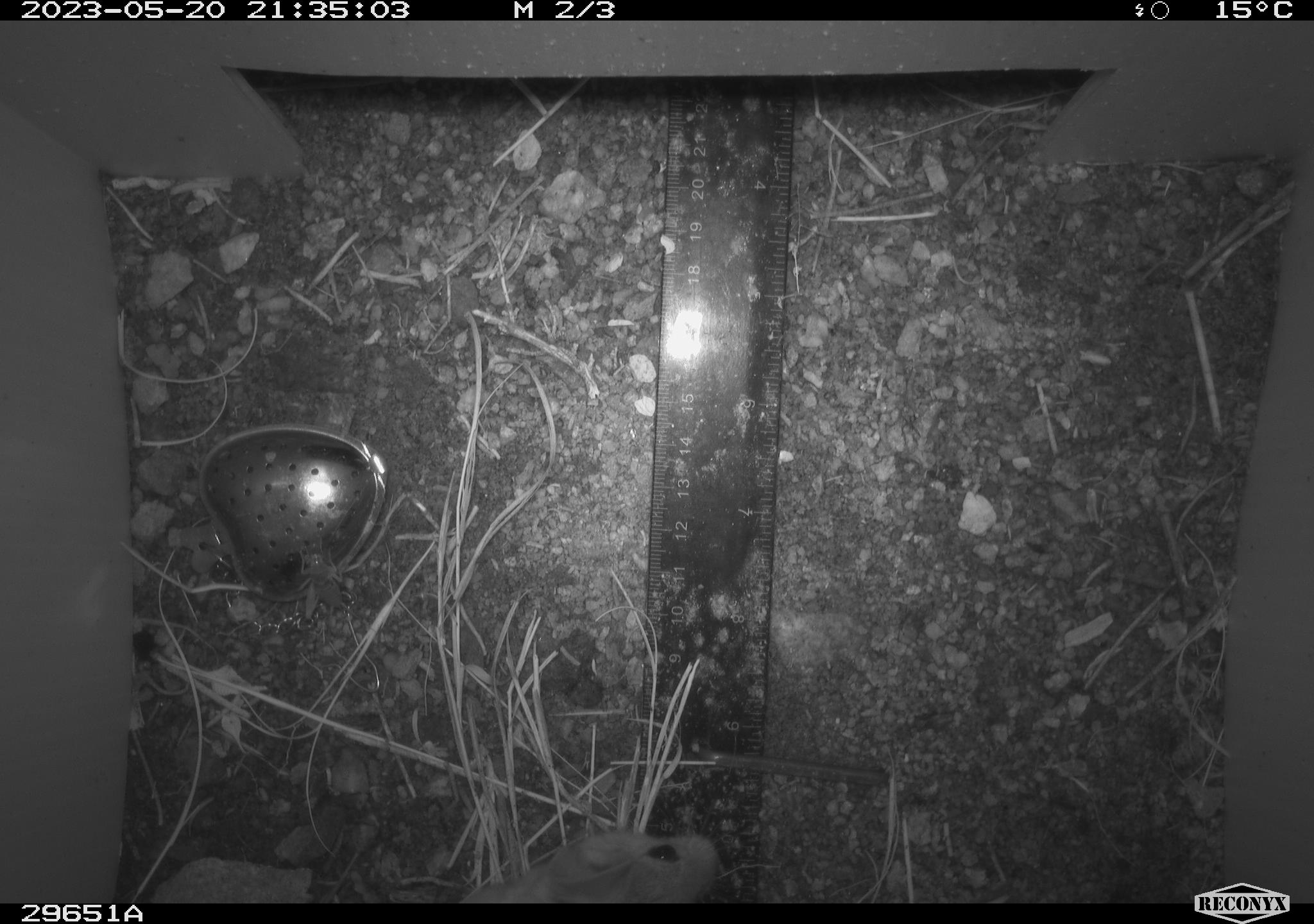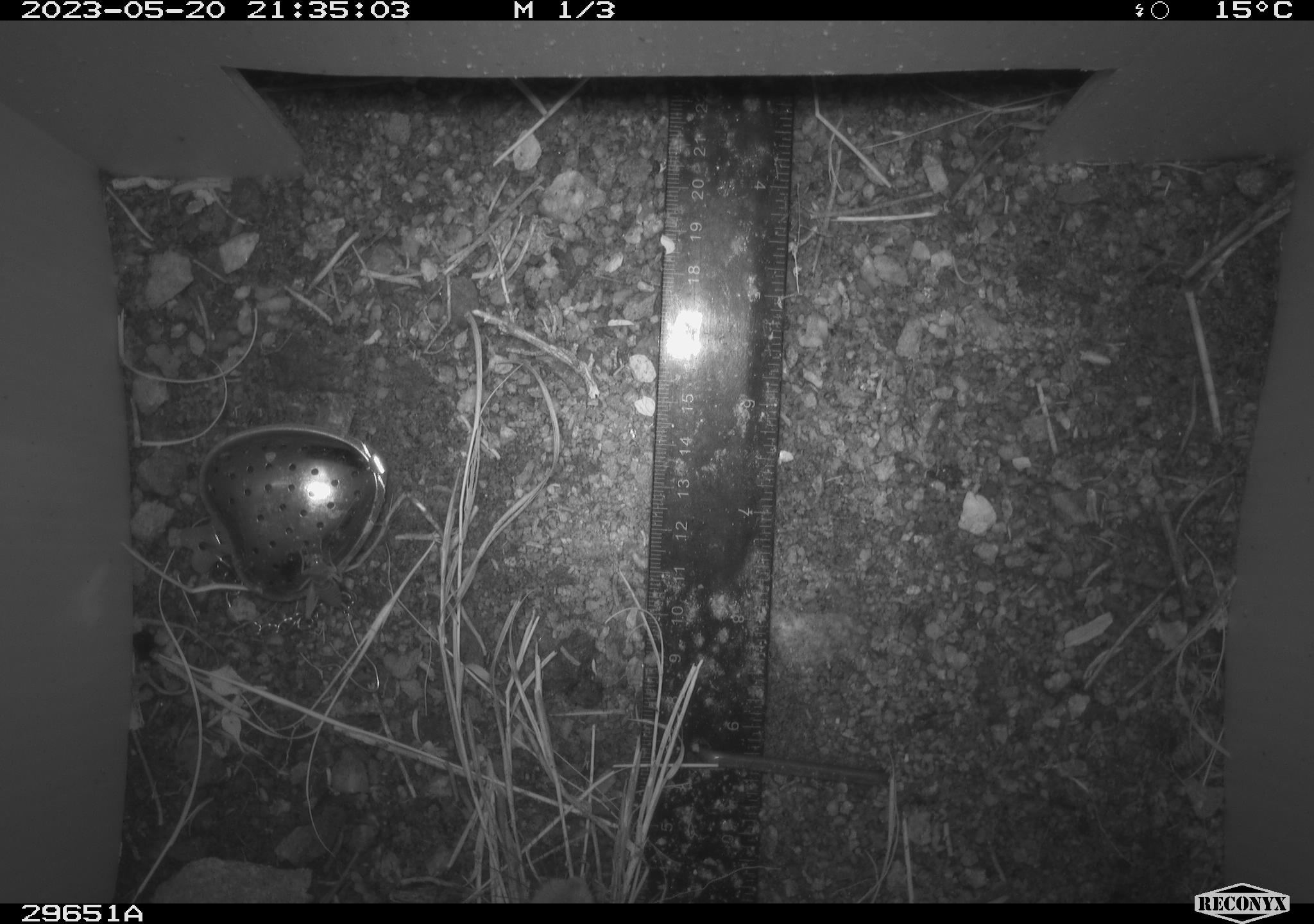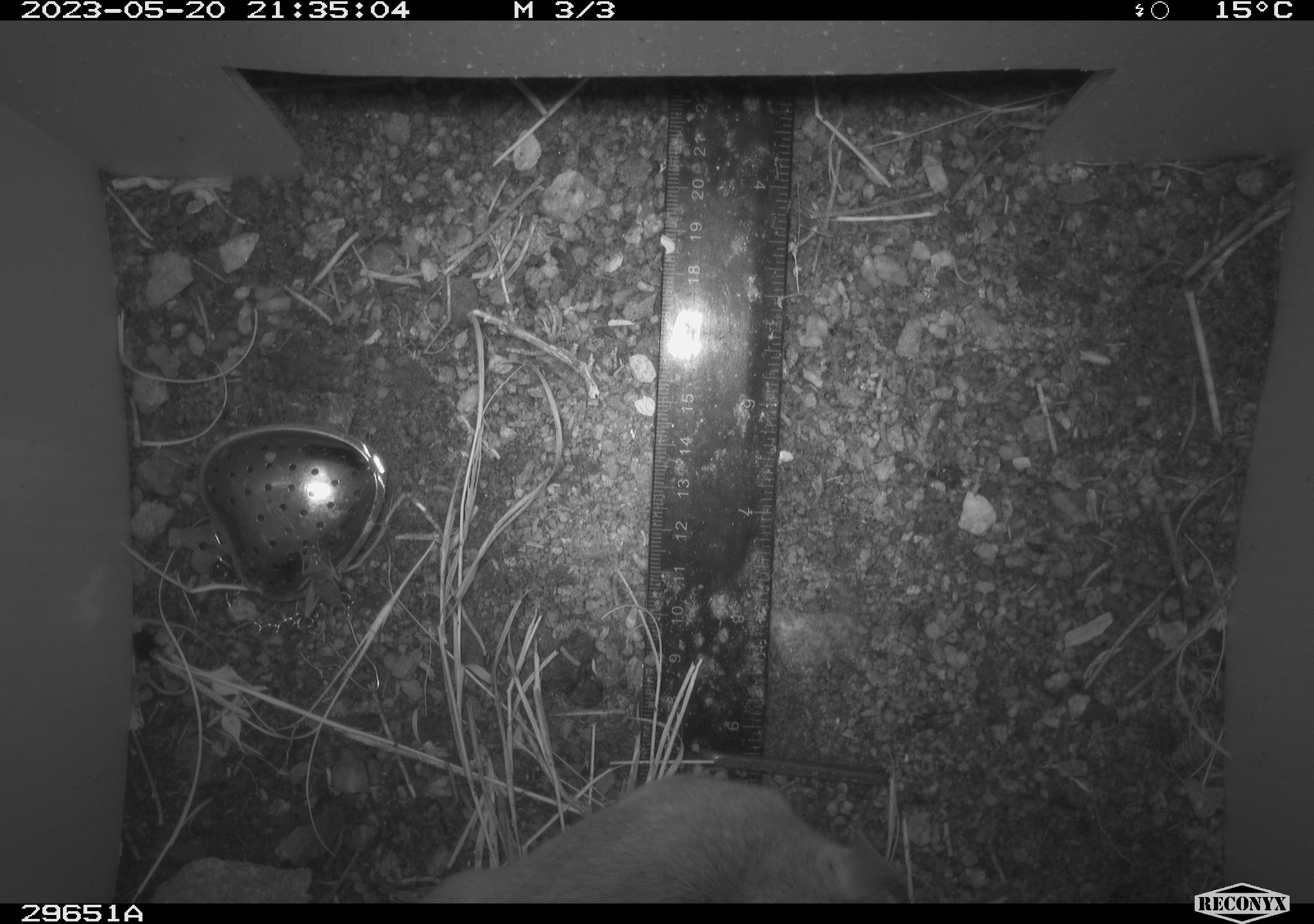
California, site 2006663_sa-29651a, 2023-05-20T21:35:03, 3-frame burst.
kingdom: Animalia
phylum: Chordata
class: Mammalia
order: Rodentia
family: Cricetidae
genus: Neotoma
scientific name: Neotoma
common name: pack rat or woodrat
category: neotoma species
Neotoma species (pack rat or woodrat) (Neotoma).